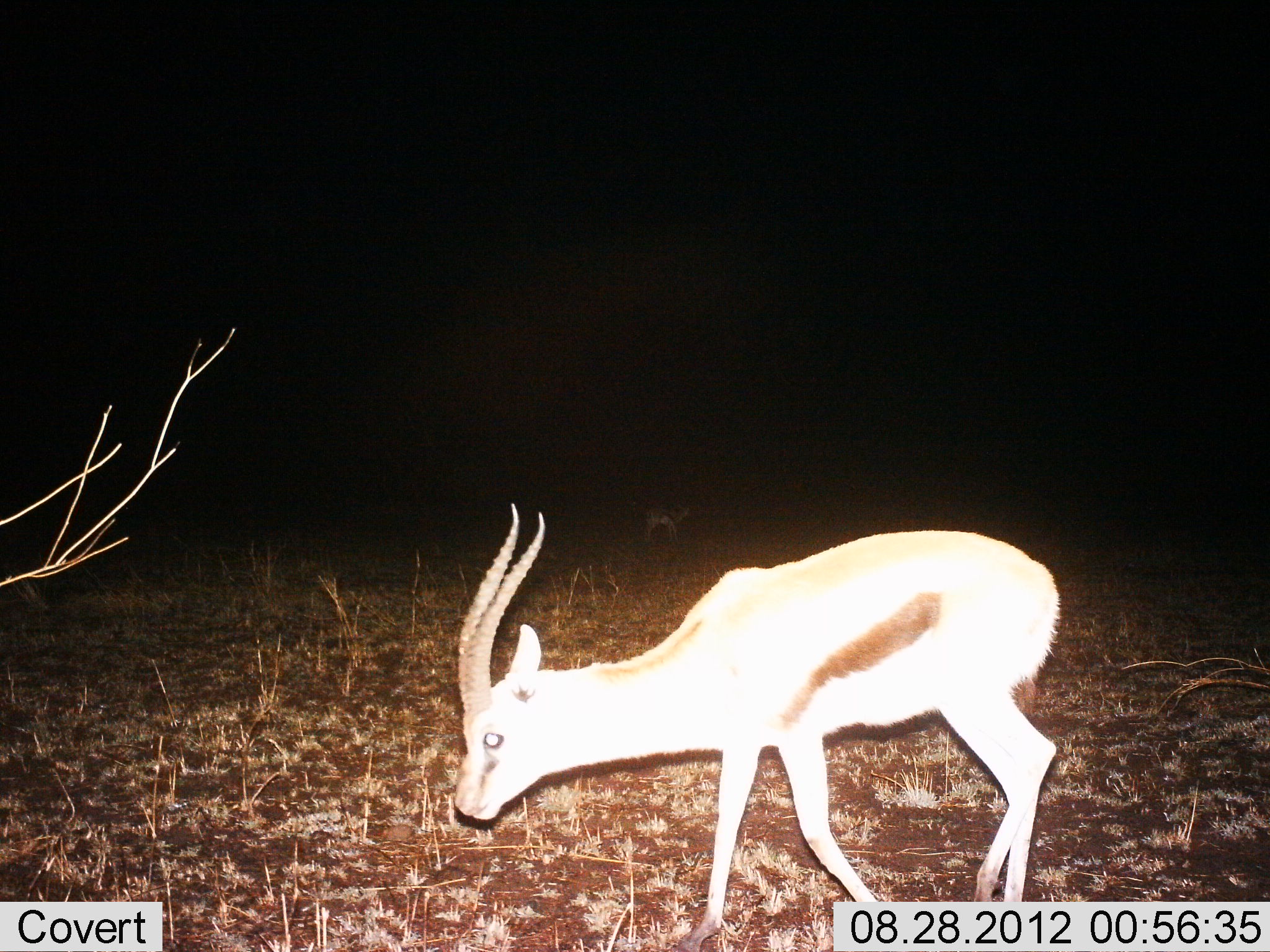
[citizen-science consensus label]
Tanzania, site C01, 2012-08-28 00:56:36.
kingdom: Animalia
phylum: Chordata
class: Mammalia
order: Artiodactyla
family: Bovidae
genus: Eudorcas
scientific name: Eudorcas thomsonii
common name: thomson's gazelle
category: gazellethomsons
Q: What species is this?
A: Gazellethomsons (thomson's gazelle) (Eudorcas thomsonii).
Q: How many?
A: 1.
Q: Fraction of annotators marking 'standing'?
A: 50%.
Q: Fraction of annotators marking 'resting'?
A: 0%.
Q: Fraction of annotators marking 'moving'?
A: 50%.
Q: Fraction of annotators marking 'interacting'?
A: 0%.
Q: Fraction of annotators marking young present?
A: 0%.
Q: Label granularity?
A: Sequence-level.